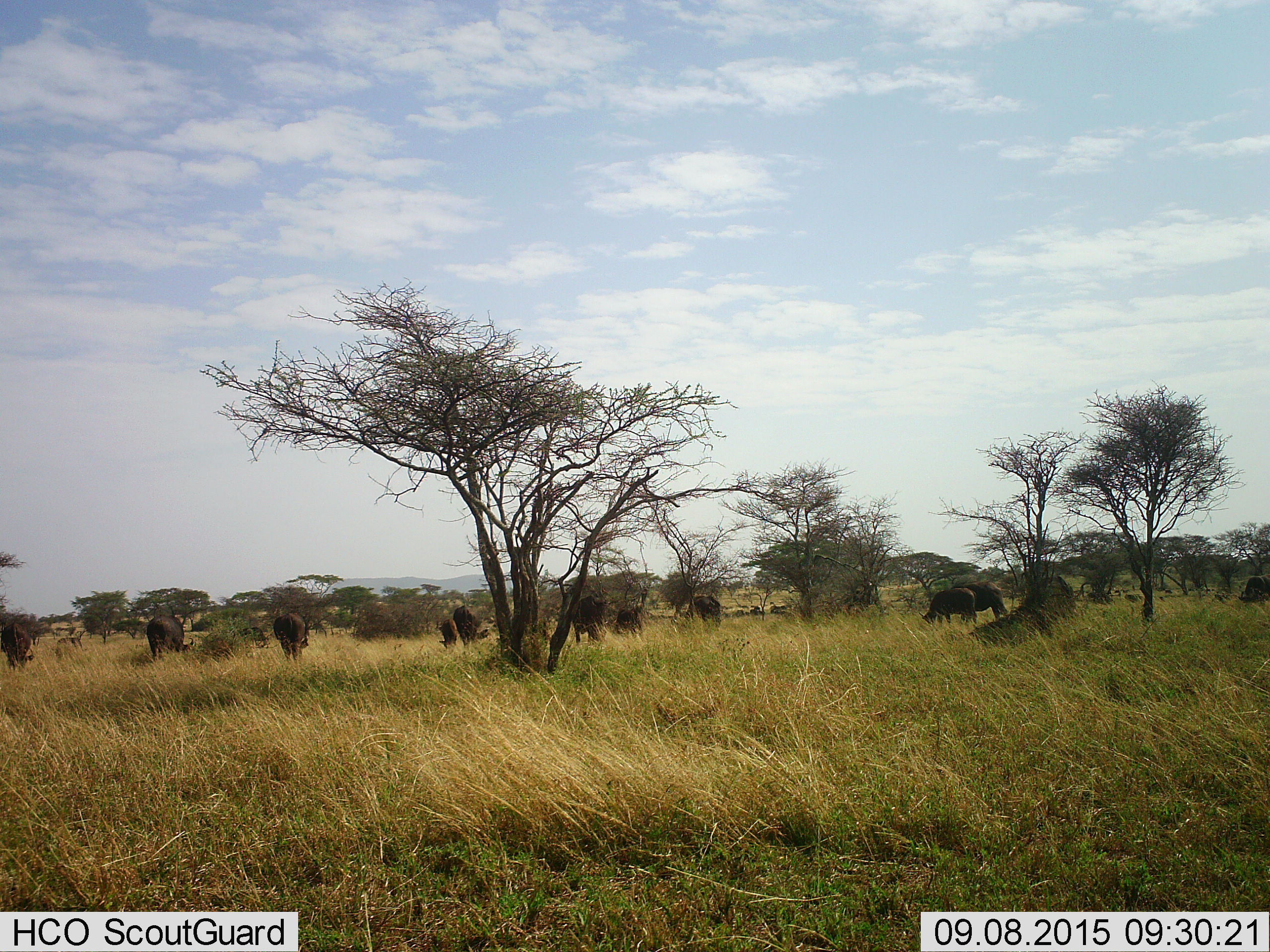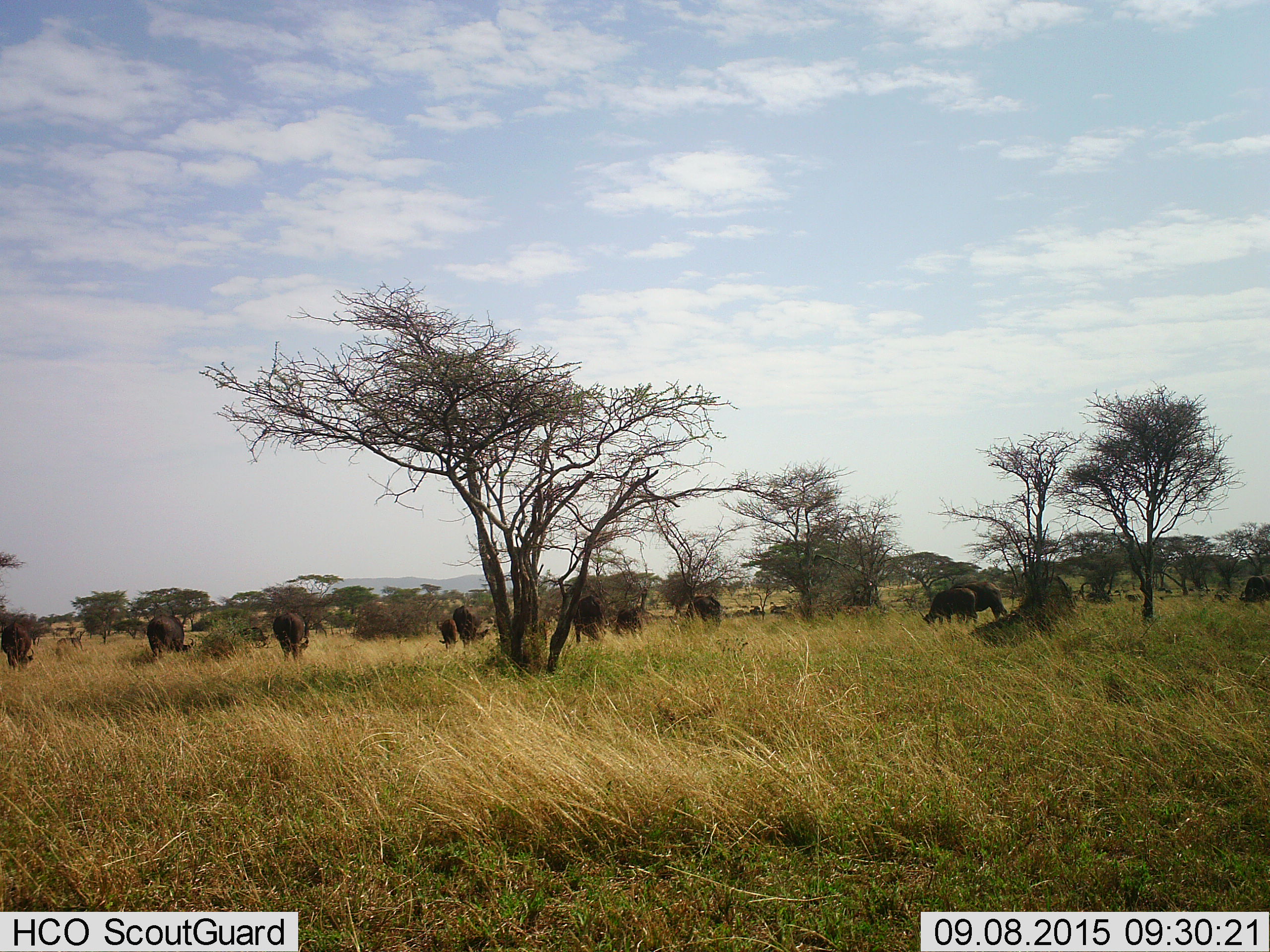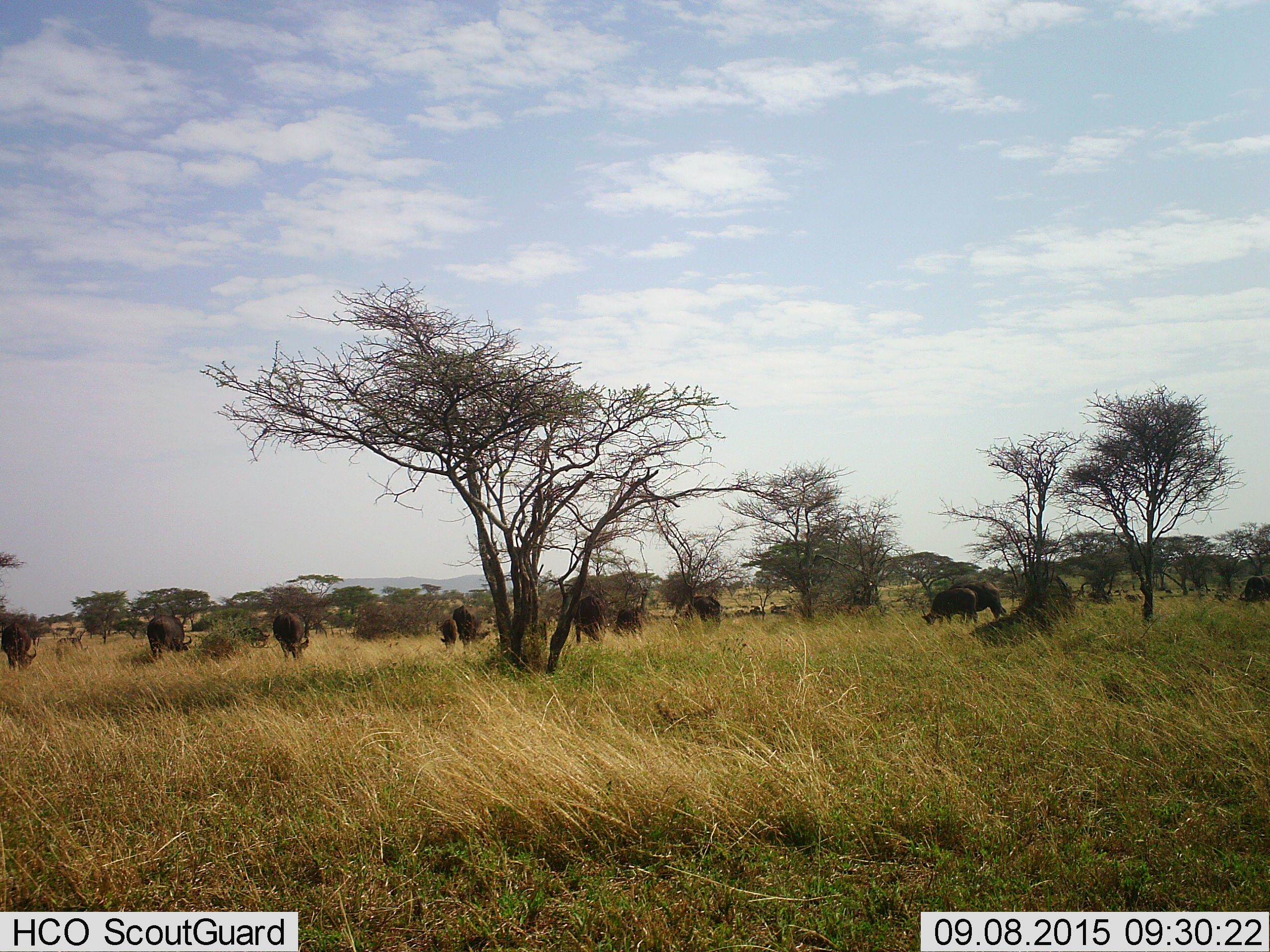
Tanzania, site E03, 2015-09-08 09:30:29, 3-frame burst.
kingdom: Animalia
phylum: Chordata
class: Mammalia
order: Artiodactyla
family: Bovidae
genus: Syncerus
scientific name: Syncerus caffer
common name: cape buffalo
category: buffalo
Buffalo (cape buffalo) (Syncerus caffer), count 11-50. Behavior (volunteer vote fractions): standing 50%, resting 14%, moving 14%, interacting 7%. Young present (vote fraction): 50%. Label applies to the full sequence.